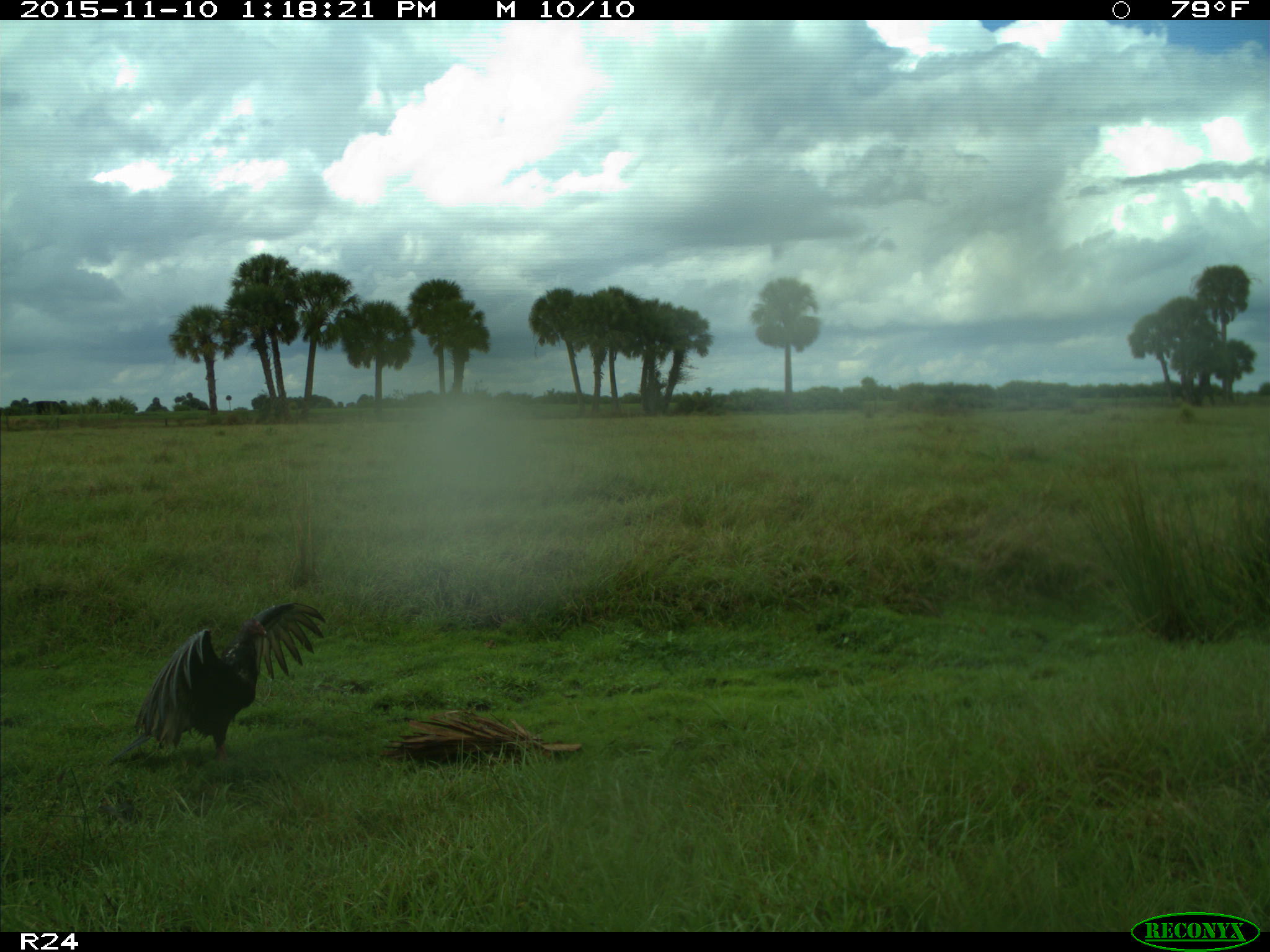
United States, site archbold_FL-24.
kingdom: Animalia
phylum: Chordata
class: Aves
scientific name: Aves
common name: birds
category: unidentified bird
Unidentified bird (birds) (Aves).